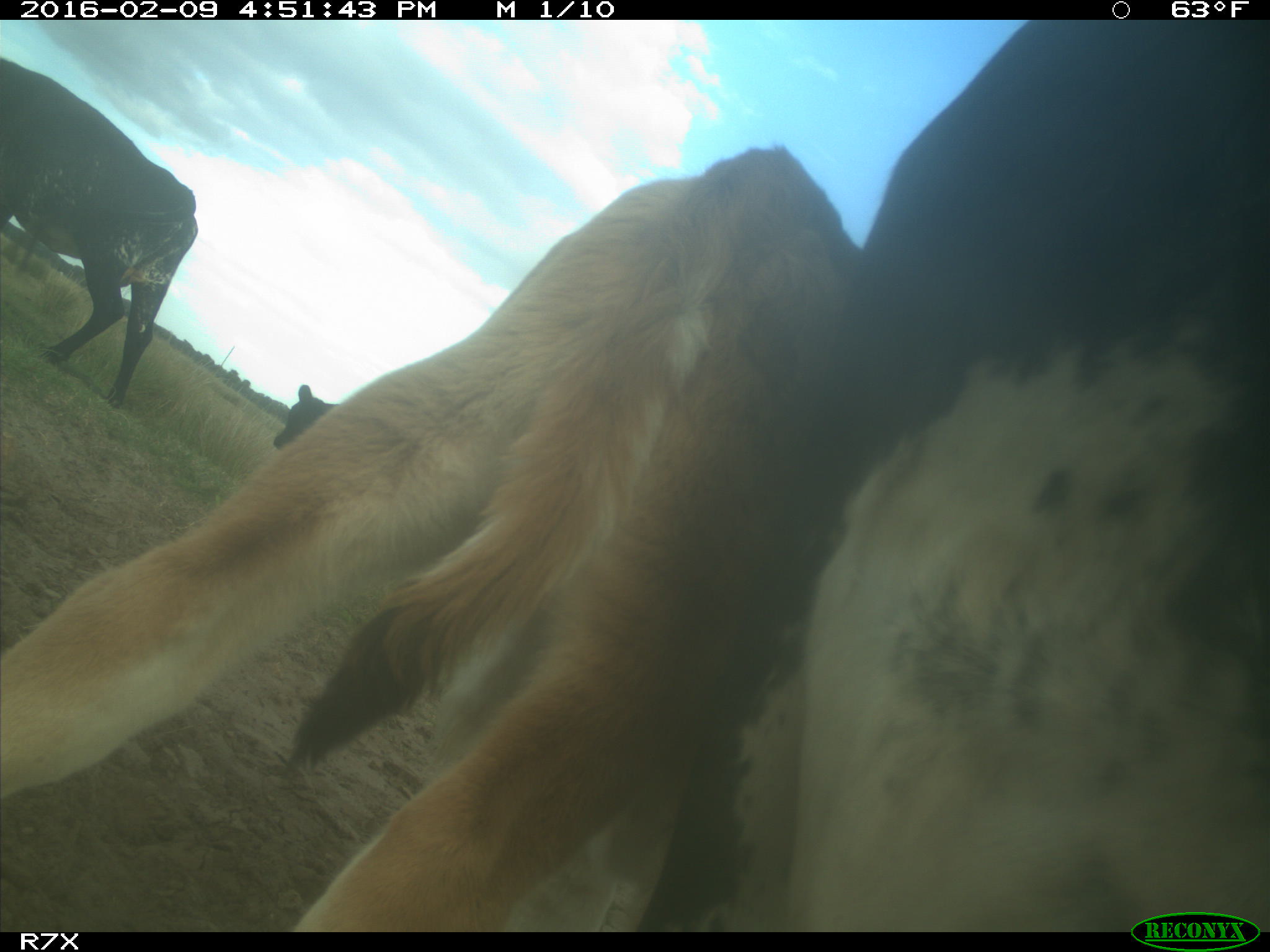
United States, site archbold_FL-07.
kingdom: Animalia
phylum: Chordata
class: Mammalia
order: Artiodactyla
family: Bovidae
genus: Bos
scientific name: Bos taurus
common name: domestic cow